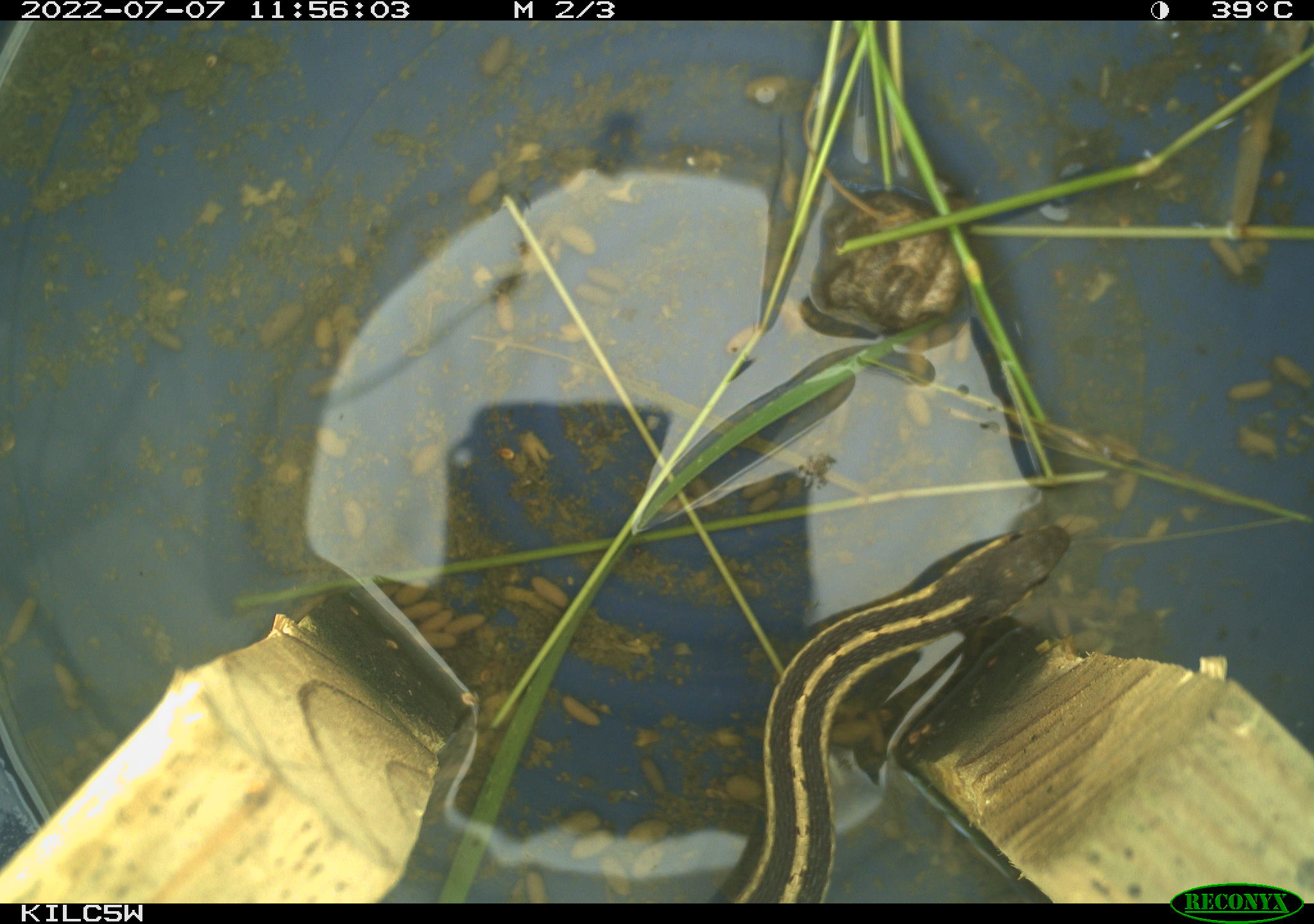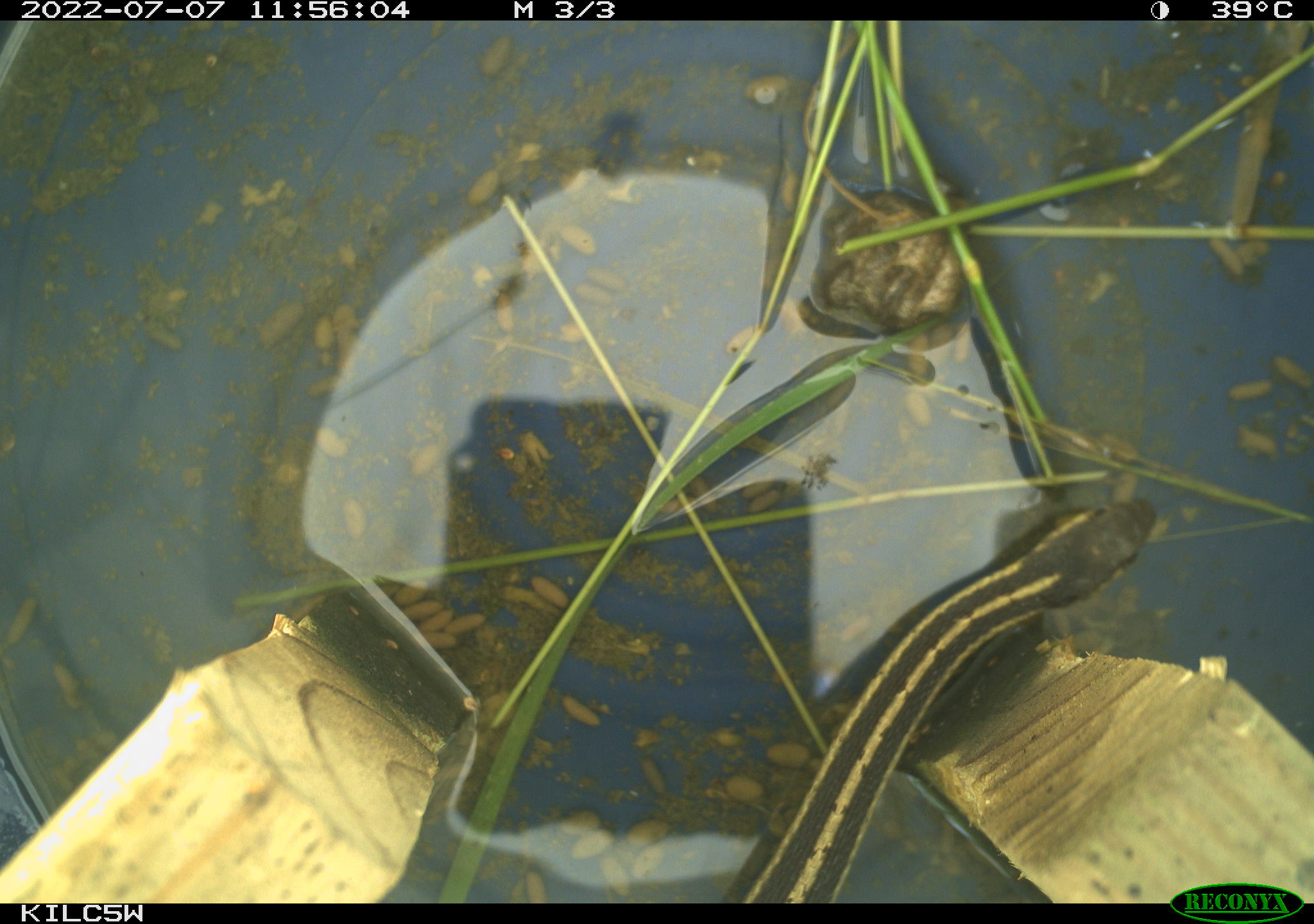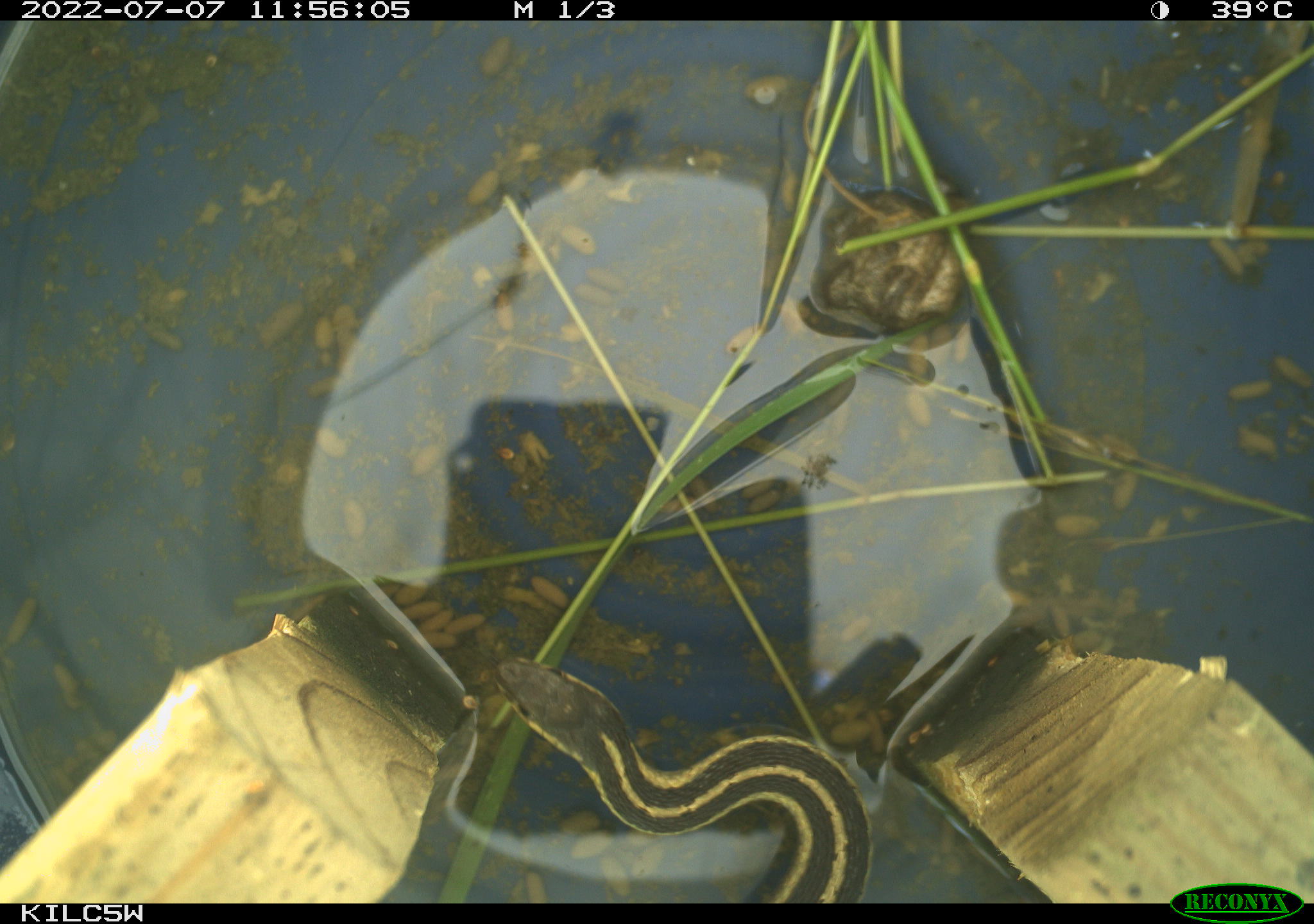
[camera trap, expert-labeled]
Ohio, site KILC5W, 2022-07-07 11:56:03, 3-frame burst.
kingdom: Animalia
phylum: Chordata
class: Reptilia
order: Squamata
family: Colubridae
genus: Thamnophis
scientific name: Thamnophis sirtalis sirtalis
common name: eastern gartersnake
Eastern gartersnake (Thamnophis sirtalis sirtalis).